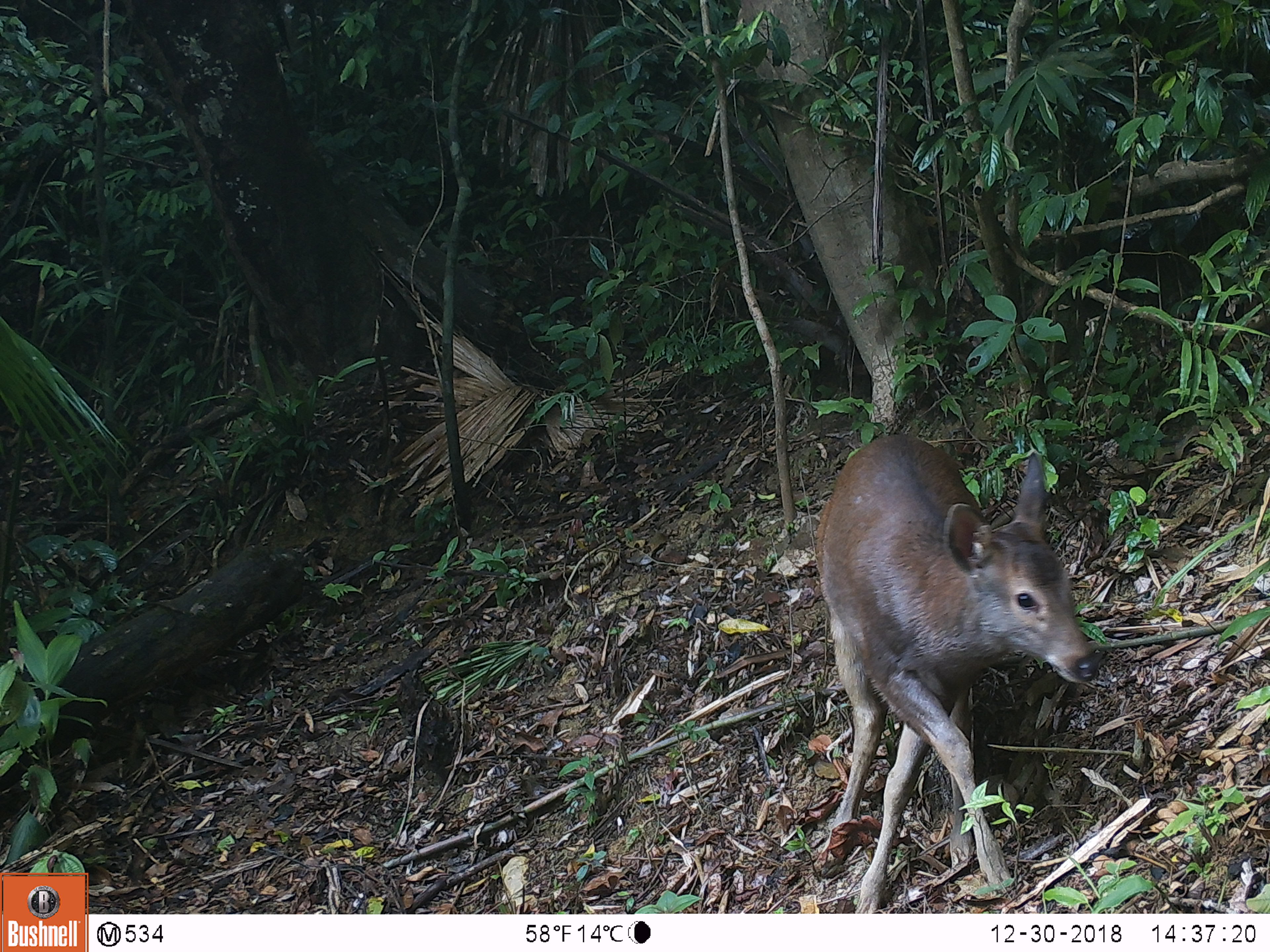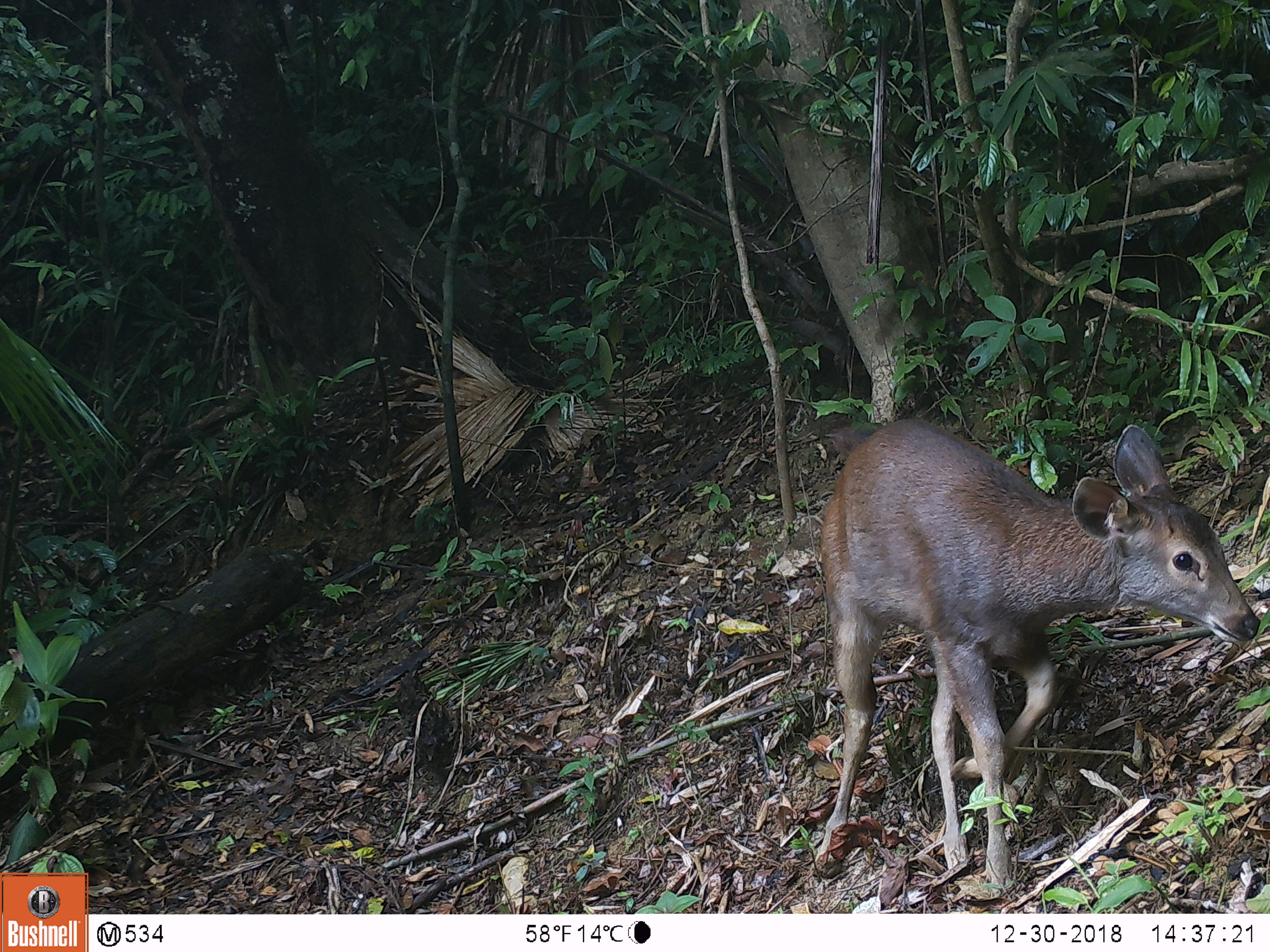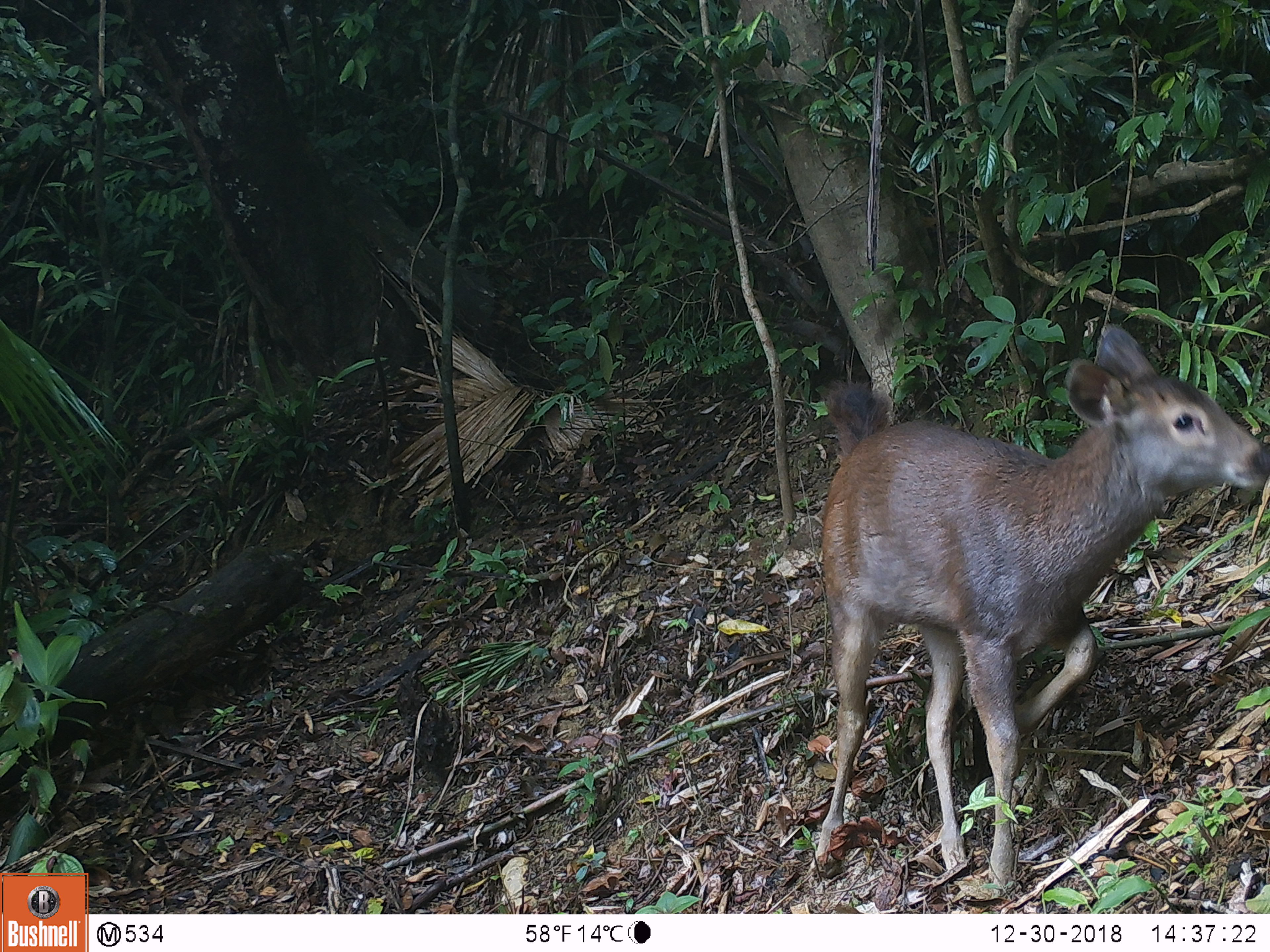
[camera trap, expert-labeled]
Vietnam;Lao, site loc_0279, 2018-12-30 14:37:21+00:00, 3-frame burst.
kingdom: Animalia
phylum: Chordata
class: Mammalia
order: Artiodactyla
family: Cervidae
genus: Rusa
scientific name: Rusa unicolor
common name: sambar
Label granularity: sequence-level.